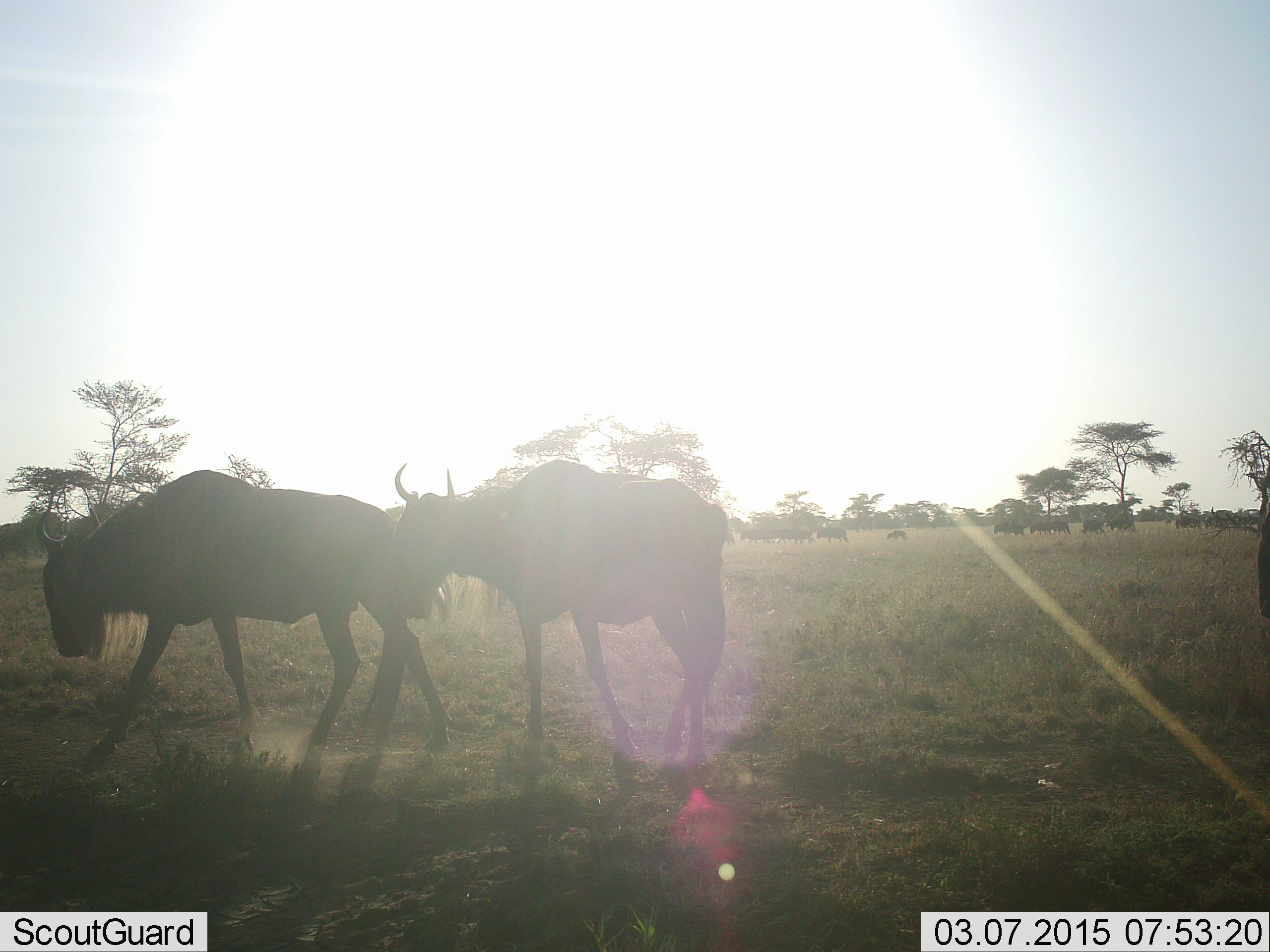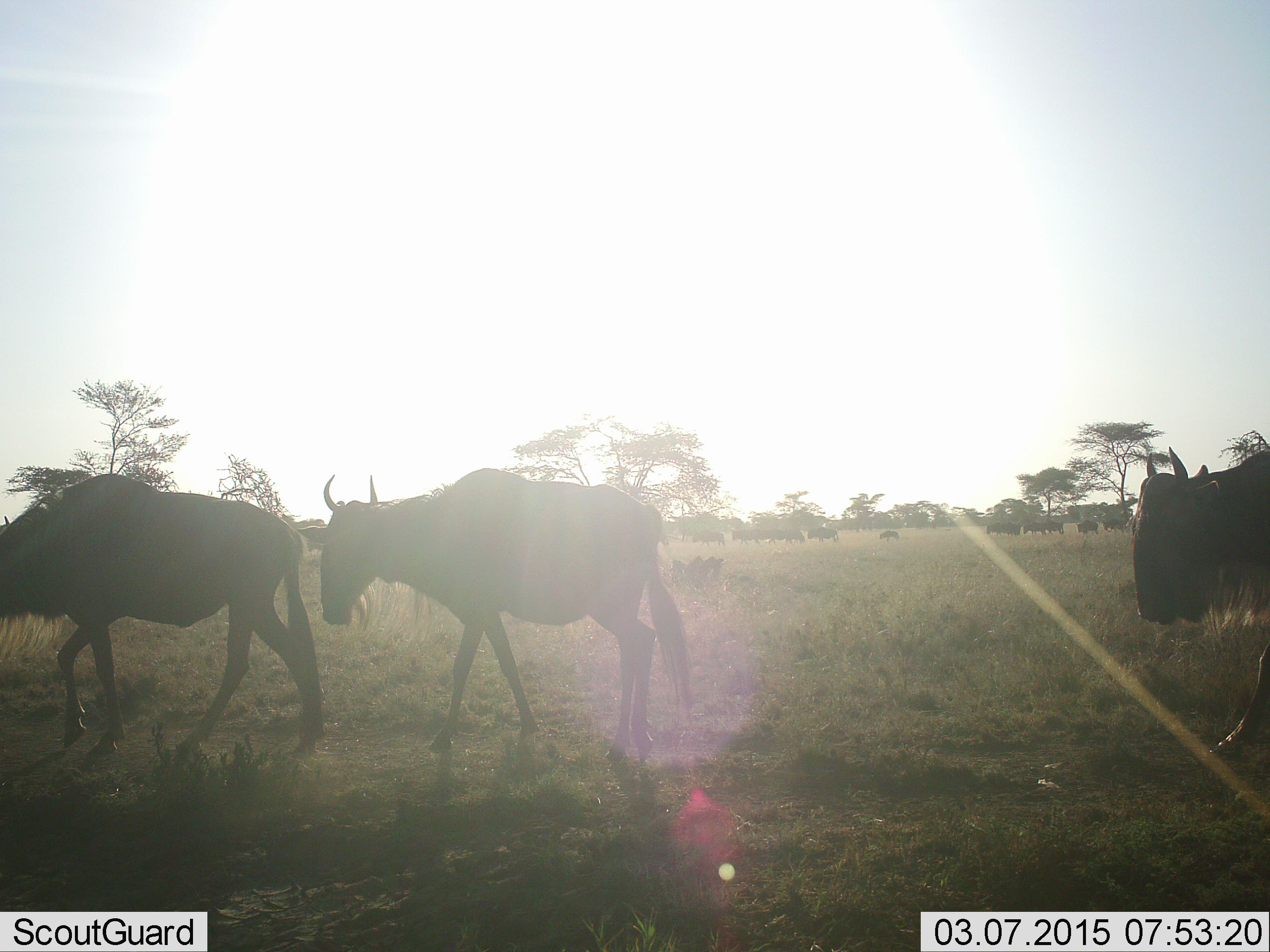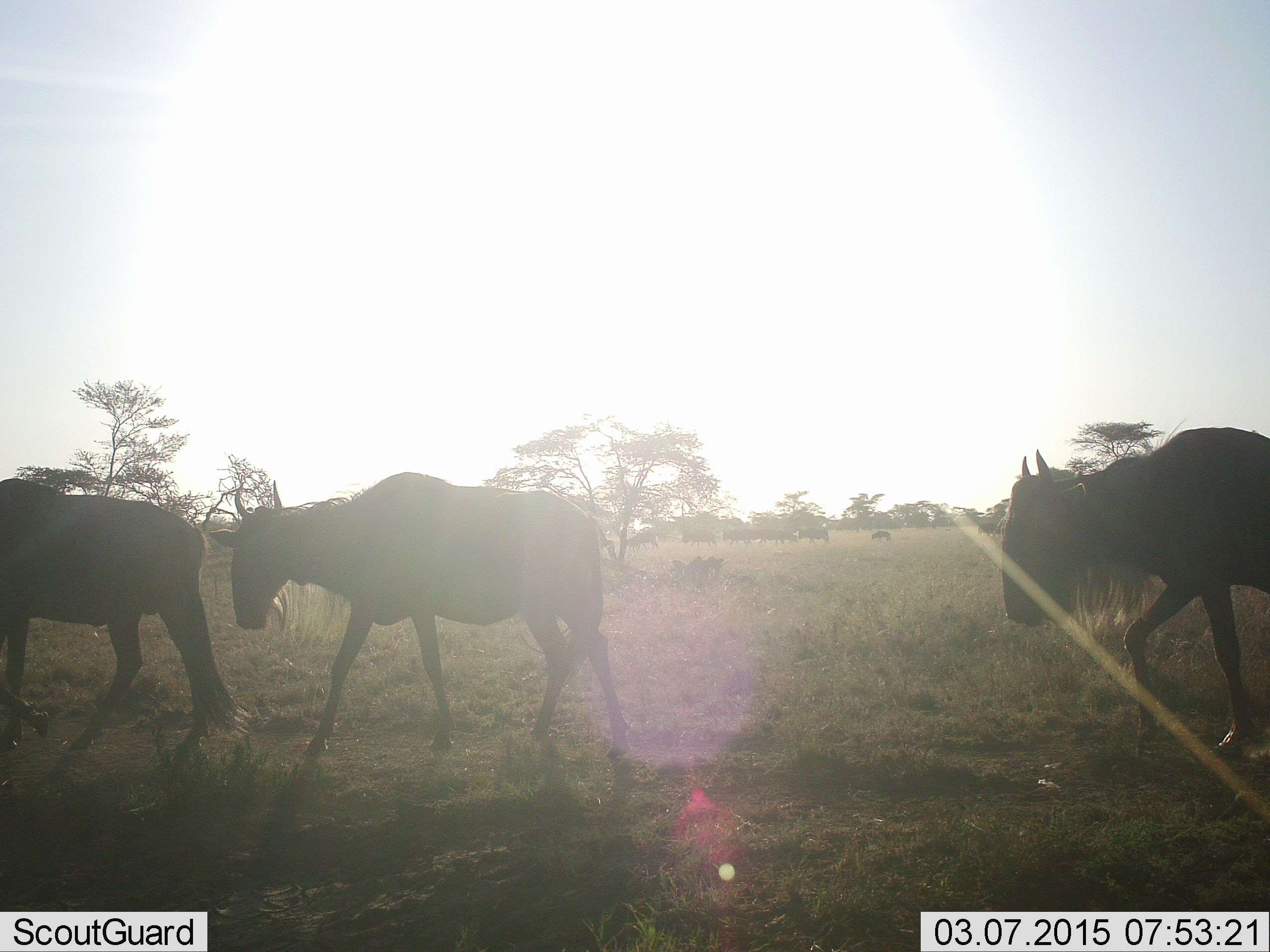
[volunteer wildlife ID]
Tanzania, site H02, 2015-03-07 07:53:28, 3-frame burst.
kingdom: Animalia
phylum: Chordata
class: Mammalia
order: Artiodactyla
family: Bovidae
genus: Connochaetes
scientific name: Connochaetes taurinus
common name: blue wildebeest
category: wildebeest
Wildebeest (blue wildebeest) (Connochaetes taurinus), count 11-50. Behavior (volunteer vote fractions): standing 10%, resting 0%, moving 100%, interacting 10%. Young present (vote fraction): 10%. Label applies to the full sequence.